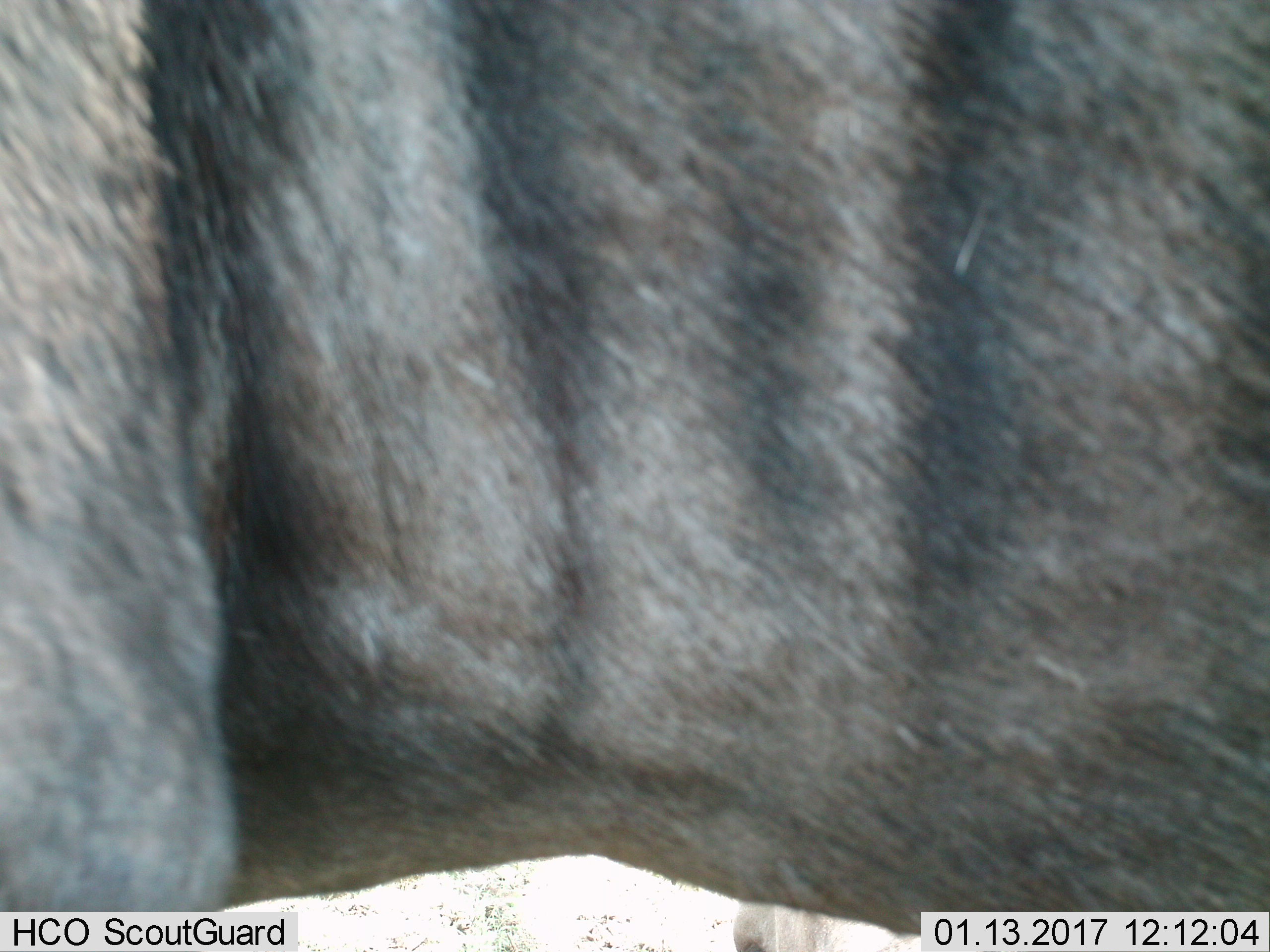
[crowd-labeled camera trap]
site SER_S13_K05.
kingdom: Animalia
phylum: Chordata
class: Mammalia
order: Artiodactyla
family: Bovidae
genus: Connochaetes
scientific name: Connochaetes taurinus taurinus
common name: blue wildebeest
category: wildebeestblue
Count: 2.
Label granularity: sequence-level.